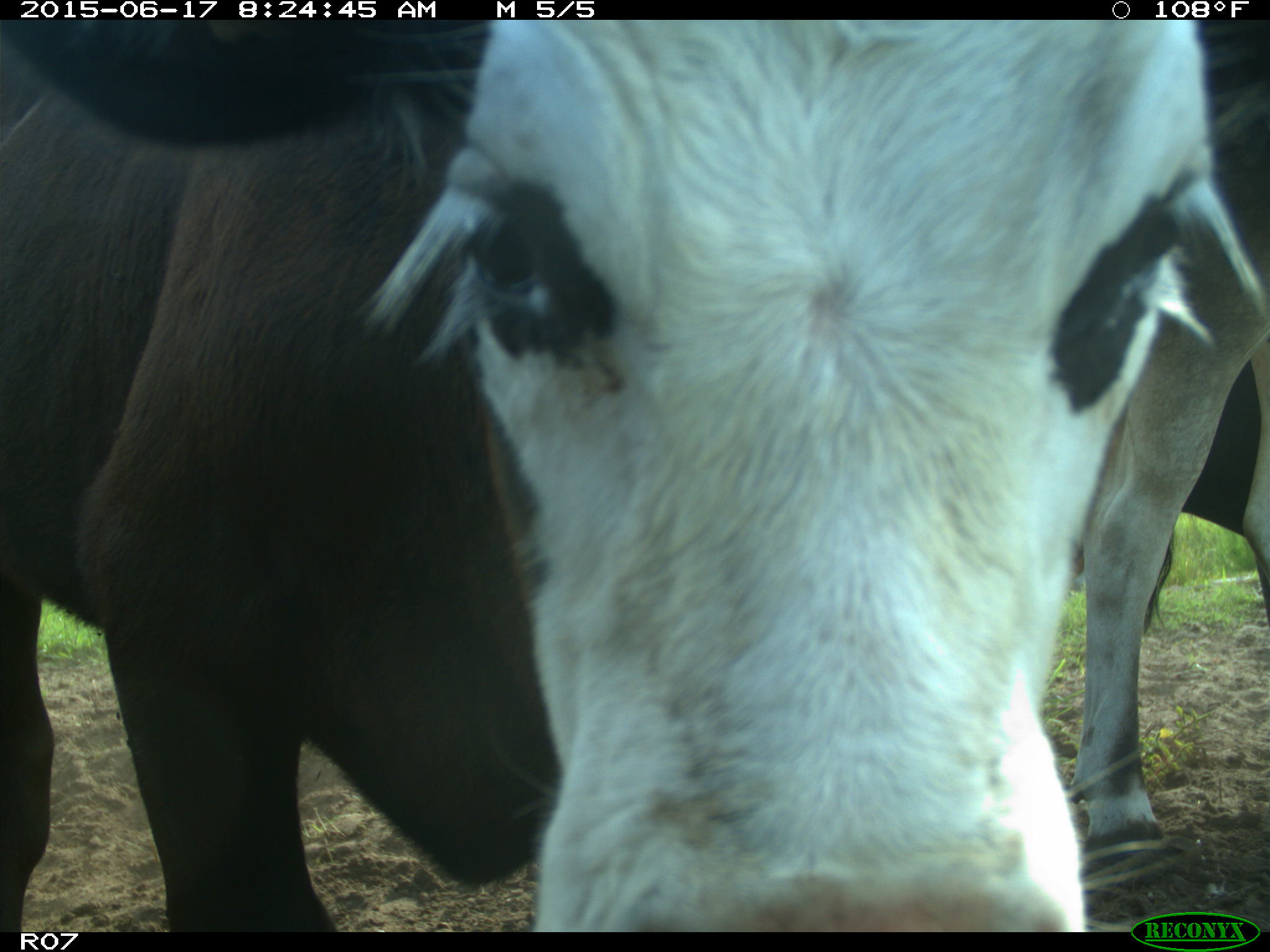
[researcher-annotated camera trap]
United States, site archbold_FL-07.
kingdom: Animalia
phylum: Chordata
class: Mammalia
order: Artiodactyla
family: Bovidae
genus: Bos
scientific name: Bos taurus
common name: domestic cow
Bos taurus (domestic cow).